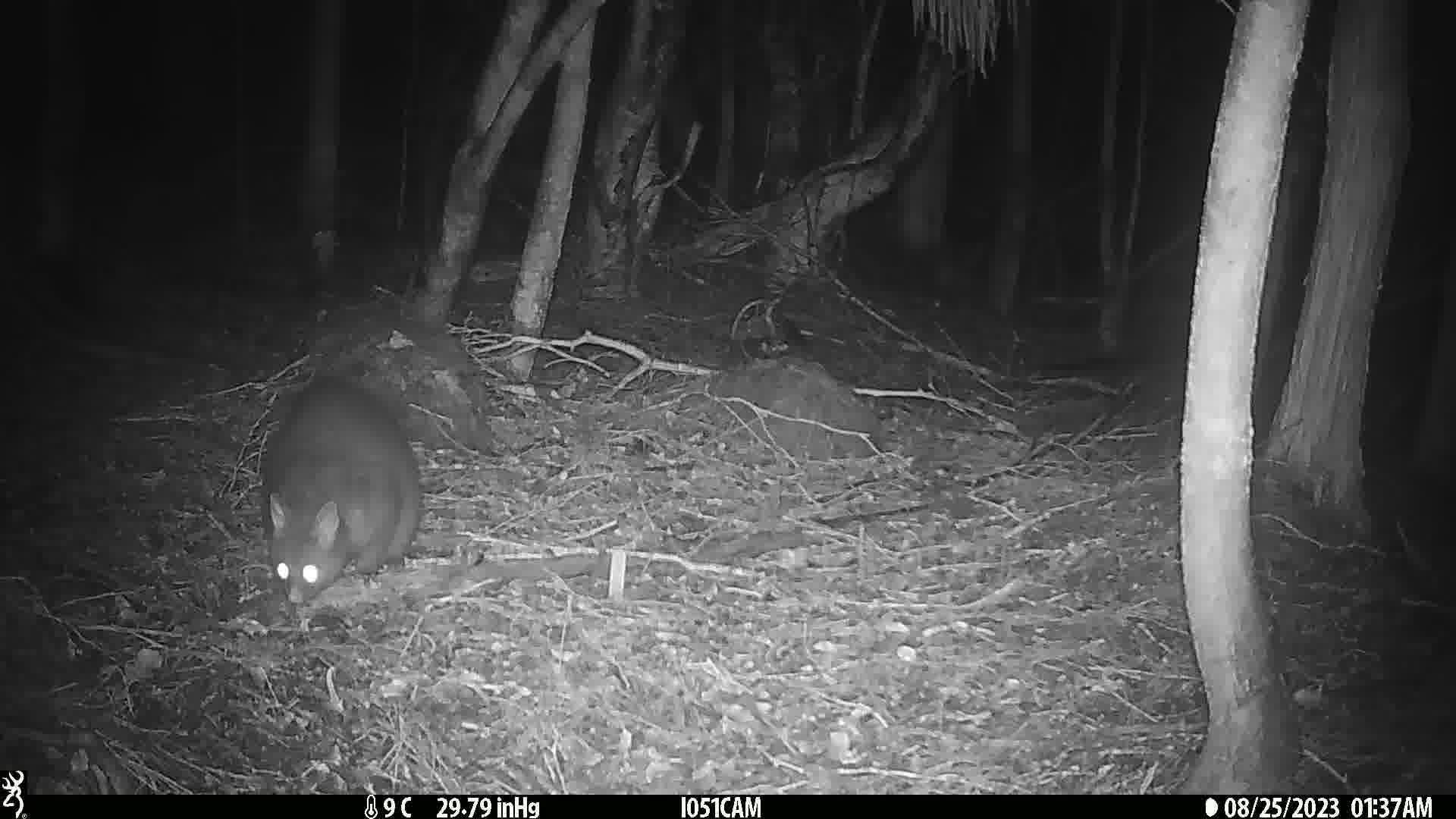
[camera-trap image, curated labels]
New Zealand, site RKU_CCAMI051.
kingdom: Animalia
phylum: Chordata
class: Mammalia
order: Diprotodontia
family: Phalangeridae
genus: Trichosurus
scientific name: Trichosurus vulpecula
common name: common brushtail possum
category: possum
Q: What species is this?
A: Possum (common brushtail possum) (Trichosurus vulpecula).